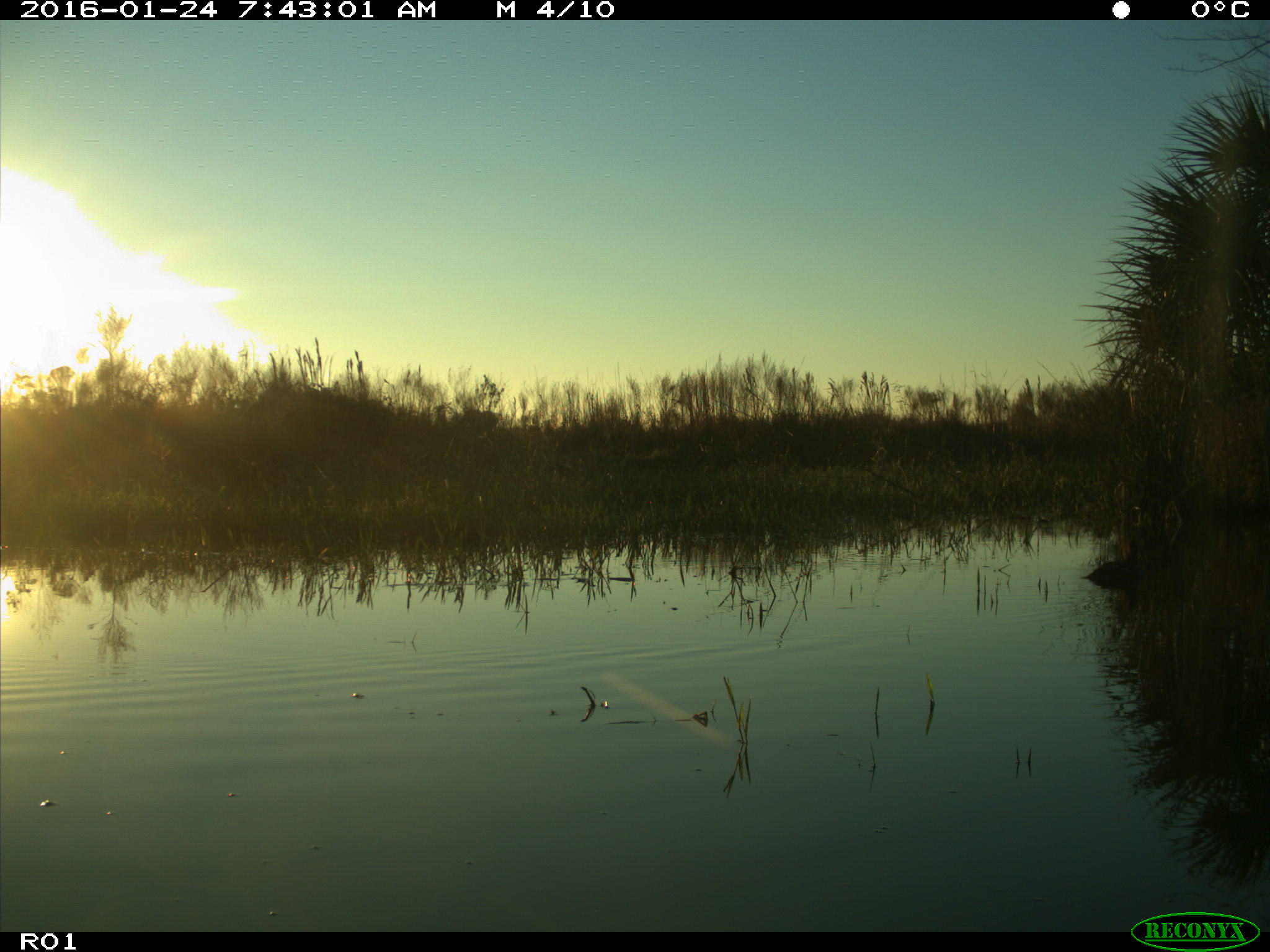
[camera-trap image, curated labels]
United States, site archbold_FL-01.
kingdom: Animalia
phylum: Chordata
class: Aves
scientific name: Aves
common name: birds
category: unidentified bird